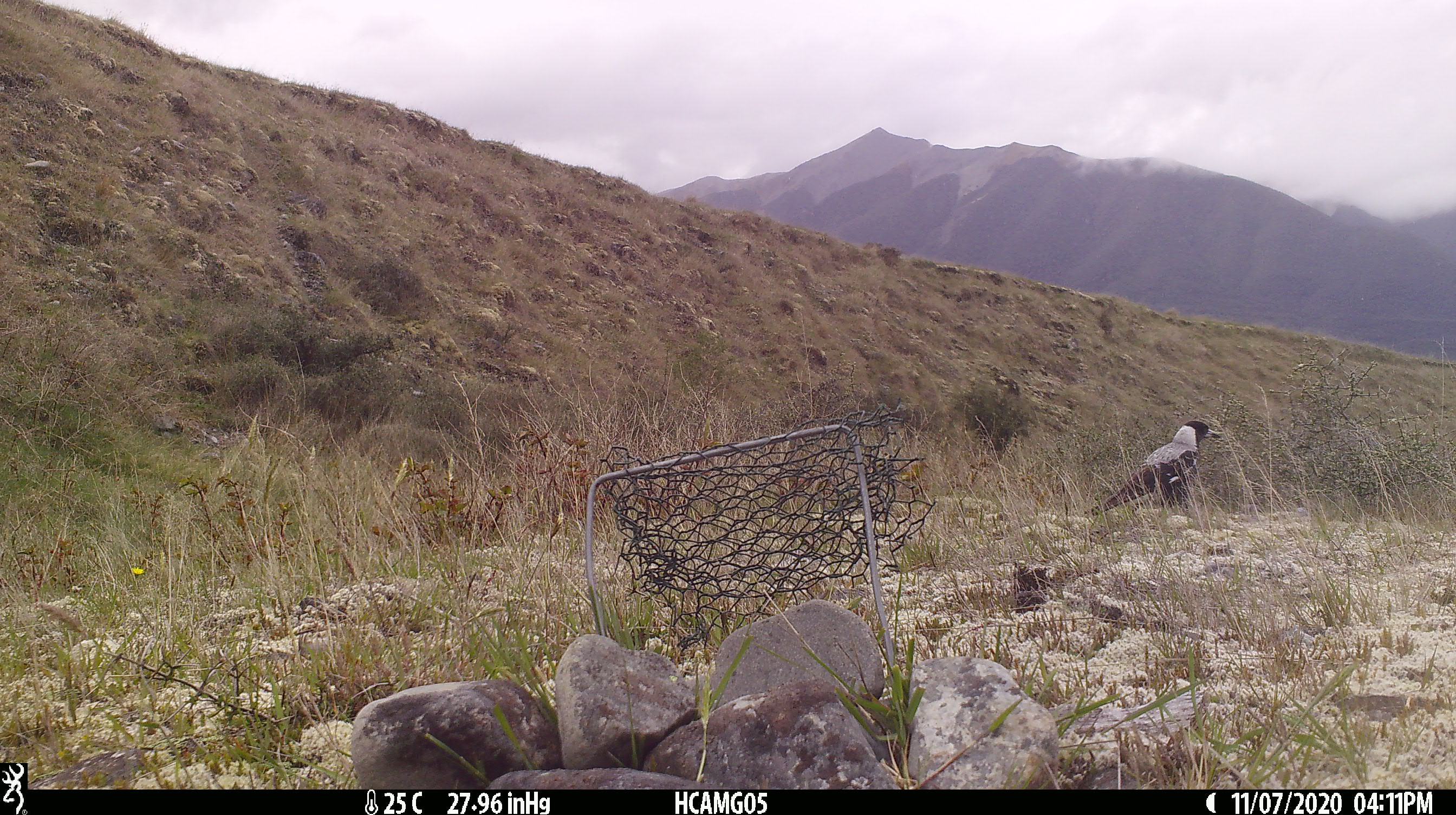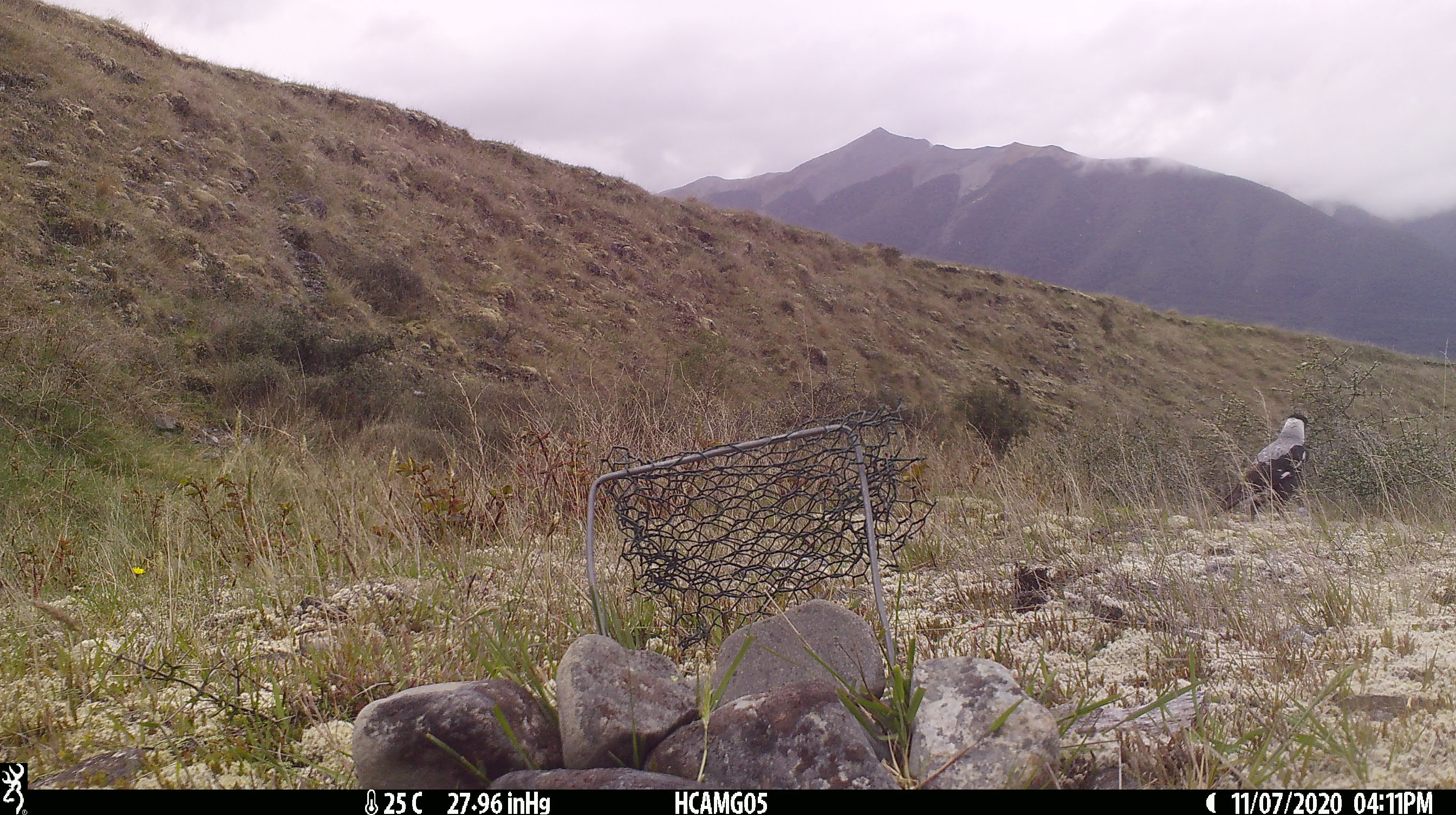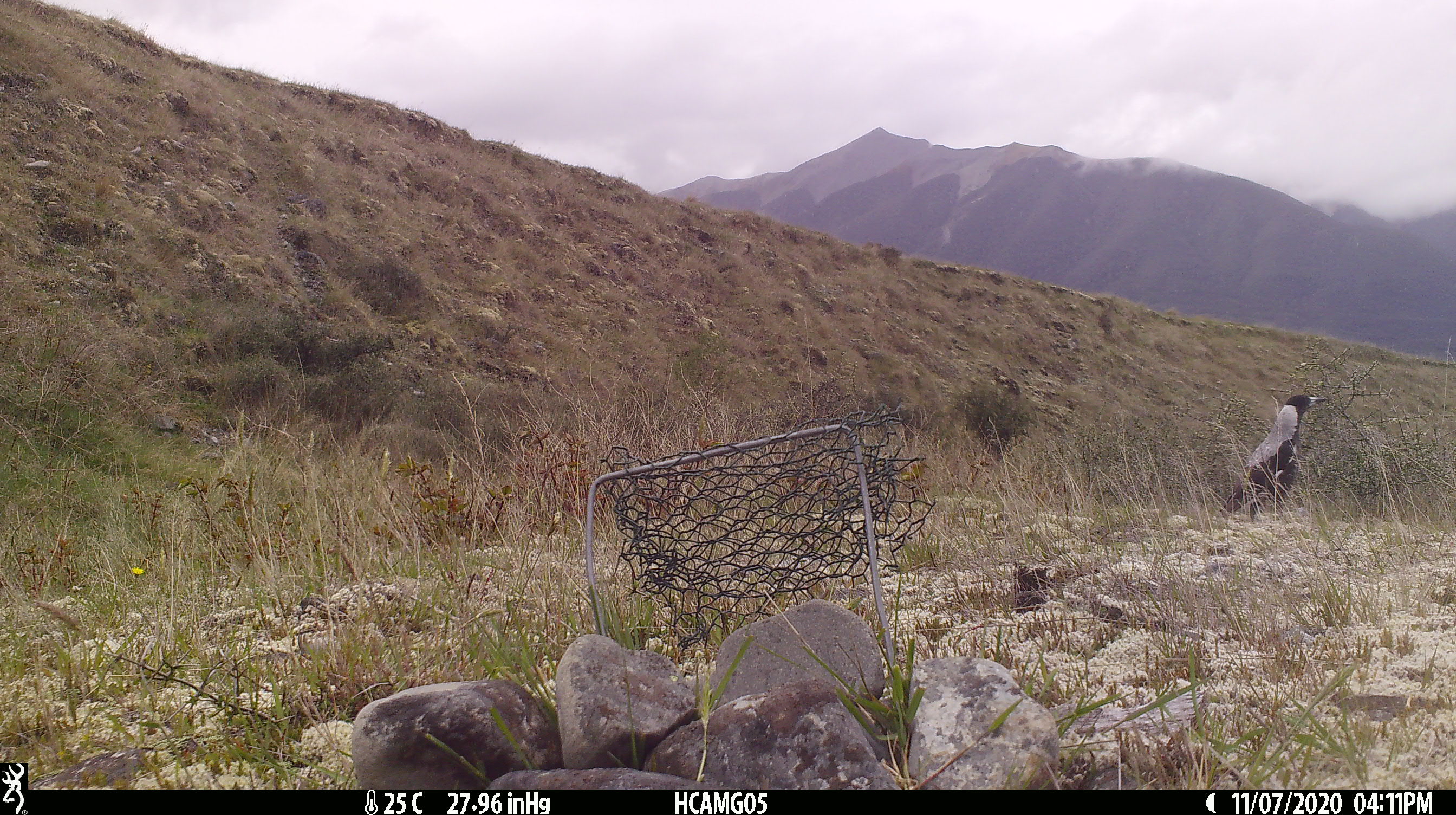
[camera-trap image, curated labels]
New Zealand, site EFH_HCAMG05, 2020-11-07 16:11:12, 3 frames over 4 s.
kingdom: Animalia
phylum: Chordata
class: Aves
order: Passeriformes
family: Artamidae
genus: Gymnorhina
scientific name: Gymnorhina tibicen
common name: australian magpie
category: magpie